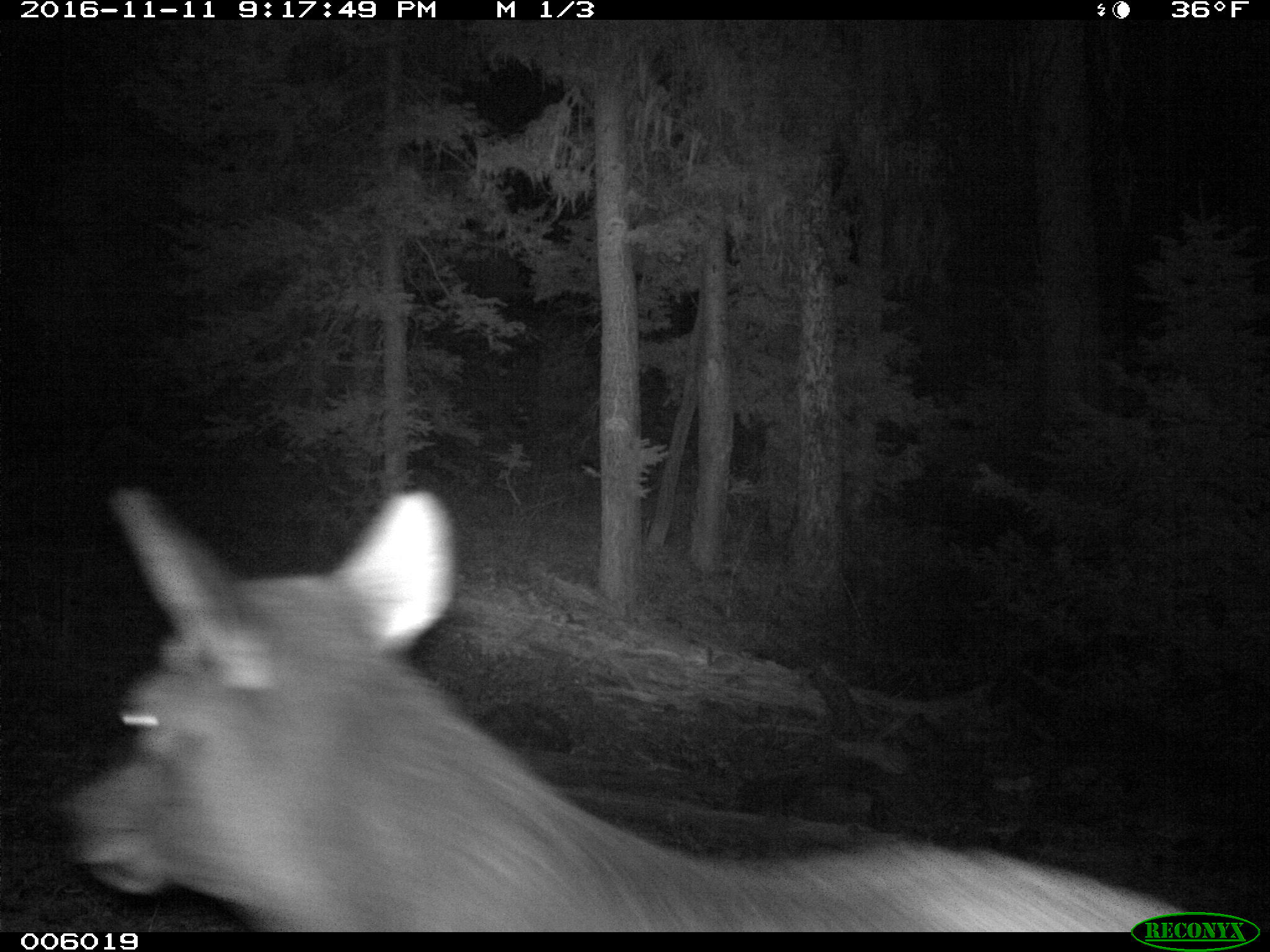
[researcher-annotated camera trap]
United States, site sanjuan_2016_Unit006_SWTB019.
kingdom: Animalia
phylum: Chordata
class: Mammalia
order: Artiodactyla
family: Cervidae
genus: Cervus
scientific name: Cervus elaphus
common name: red deer